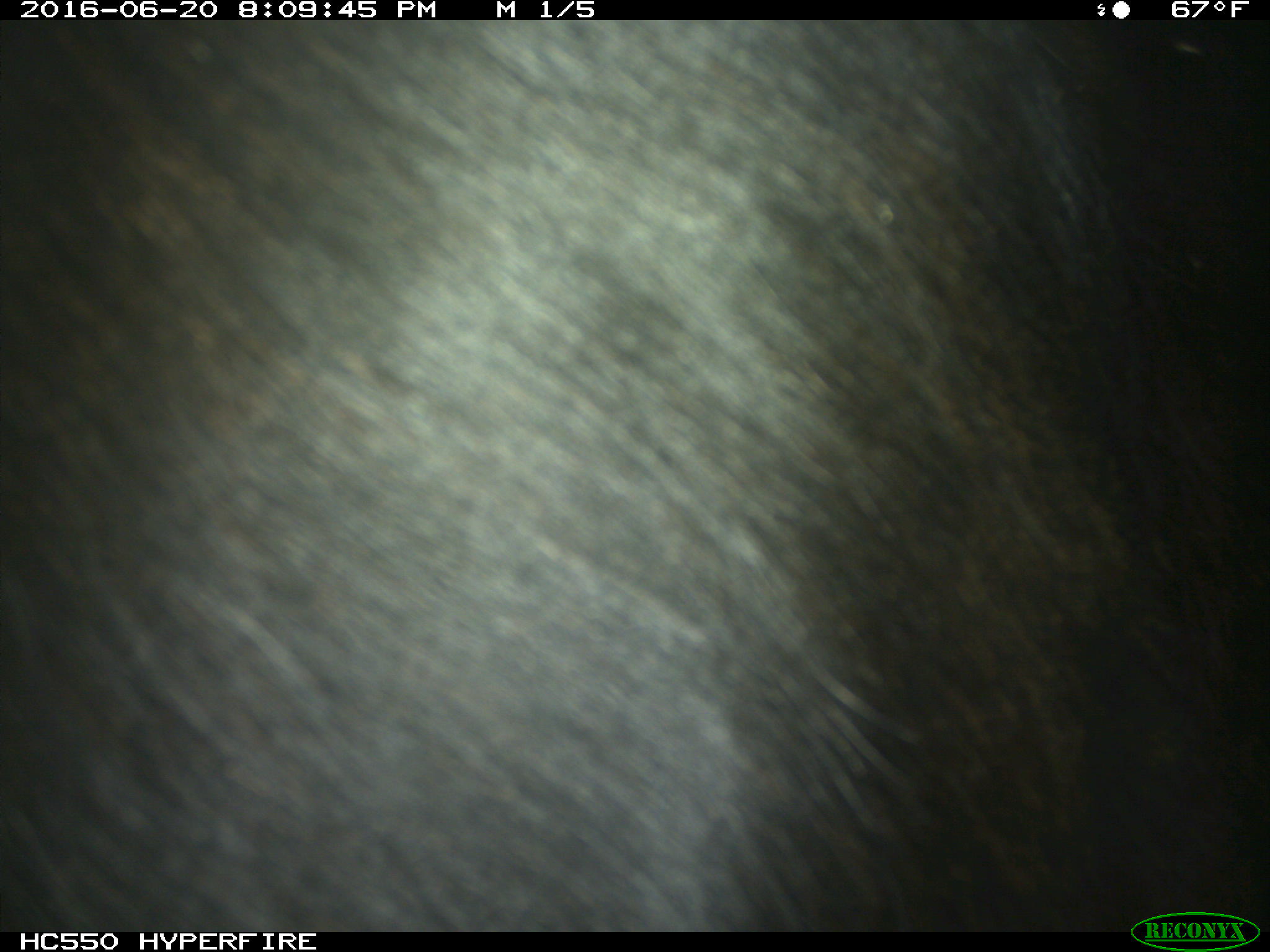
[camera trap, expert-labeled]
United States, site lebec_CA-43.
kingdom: Animalia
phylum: Chordata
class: Mammalia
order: Artiodactyla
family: Bovidae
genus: Bos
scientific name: Bos taurus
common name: domestic cow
Bos taurus (domestic cow).